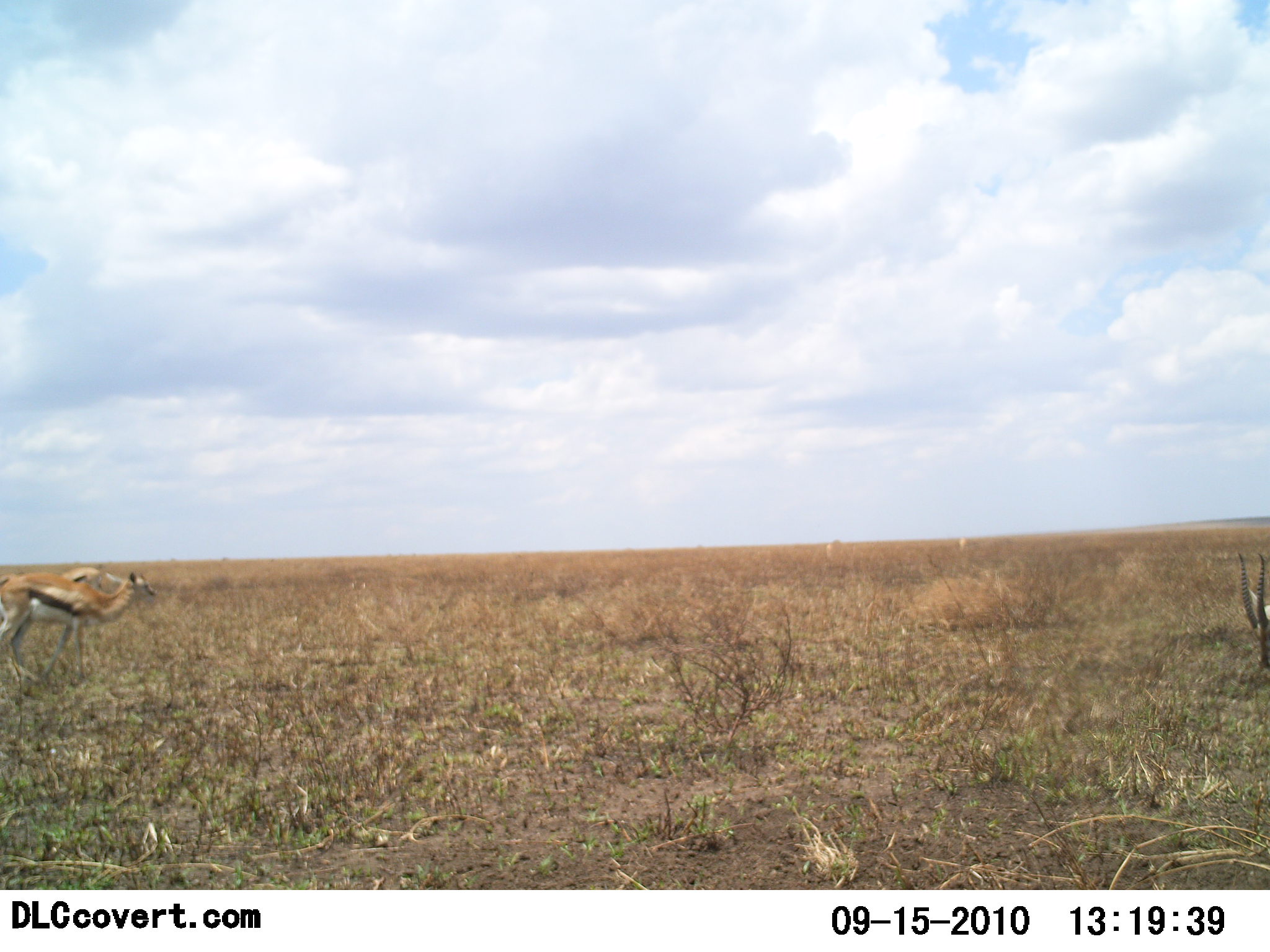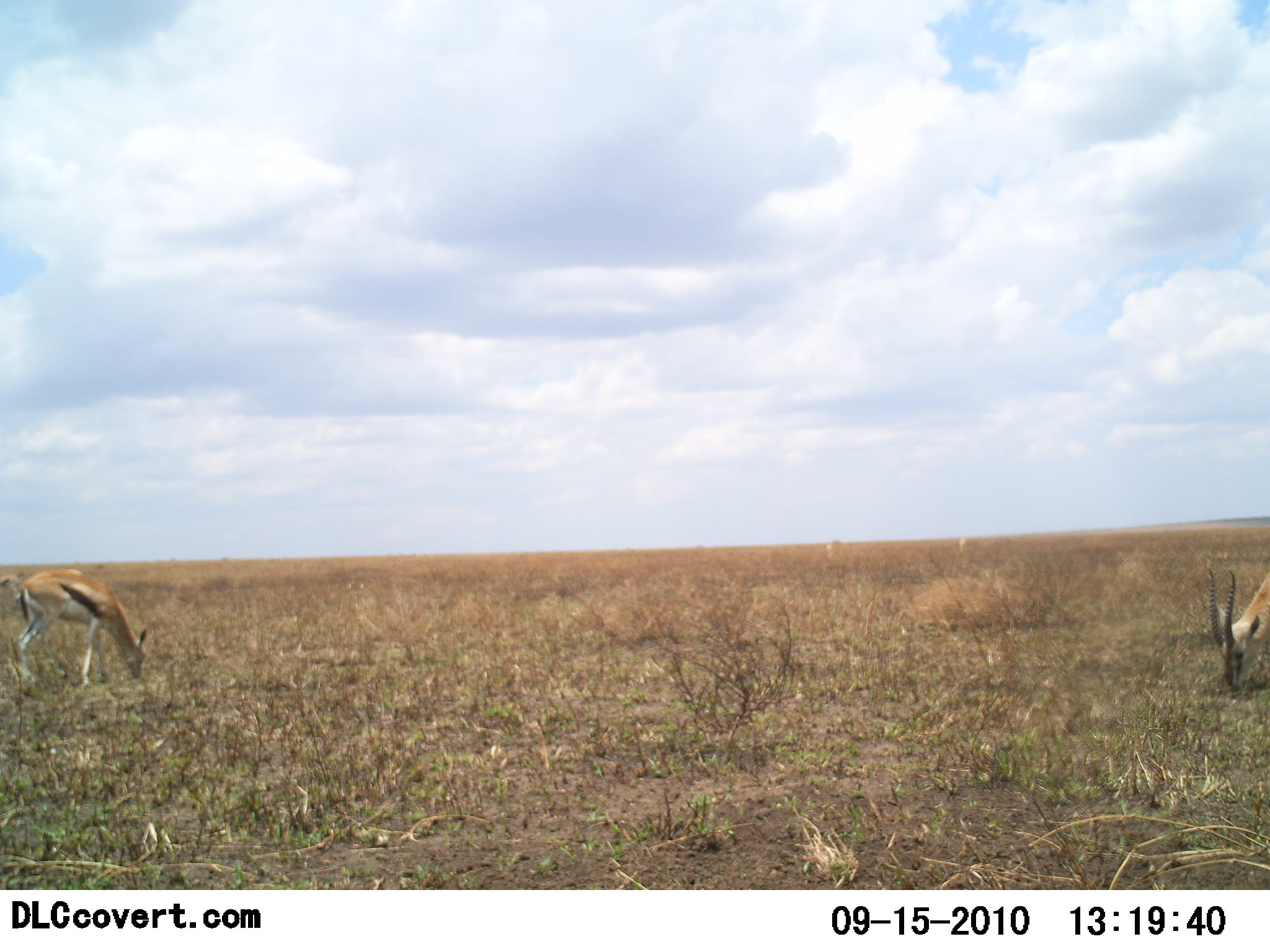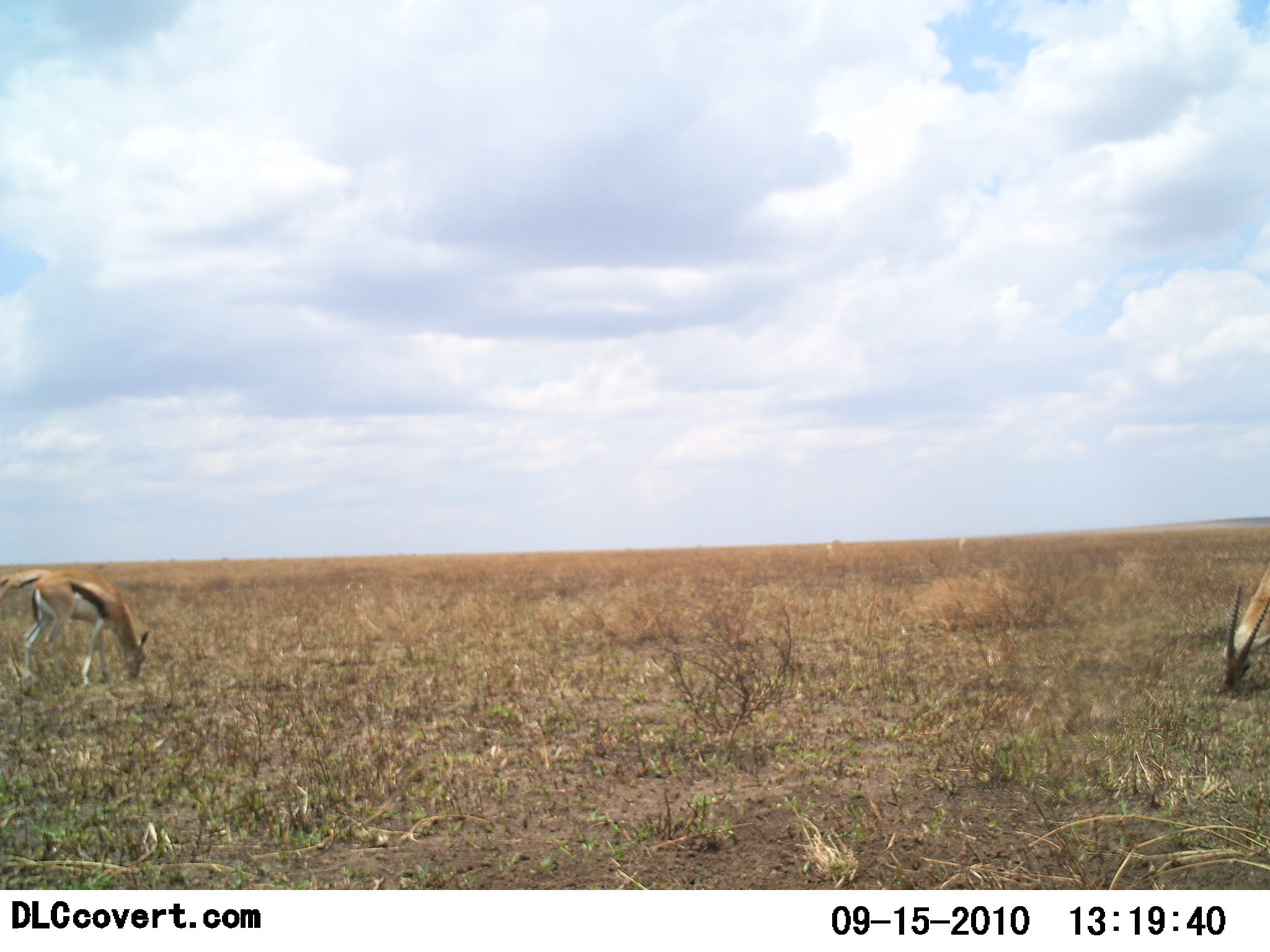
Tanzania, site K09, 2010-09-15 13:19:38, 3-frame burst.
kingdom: Animalia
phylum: Chordata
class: Mammalia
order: Artiodactyla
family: Bovidae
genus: Eudorcas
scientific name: Eudorcas thomsonii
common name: thomson's gazelle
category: gazellethomsons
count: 2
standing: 23%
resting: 0%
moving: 8%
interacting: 0%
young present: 0%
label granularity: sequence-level